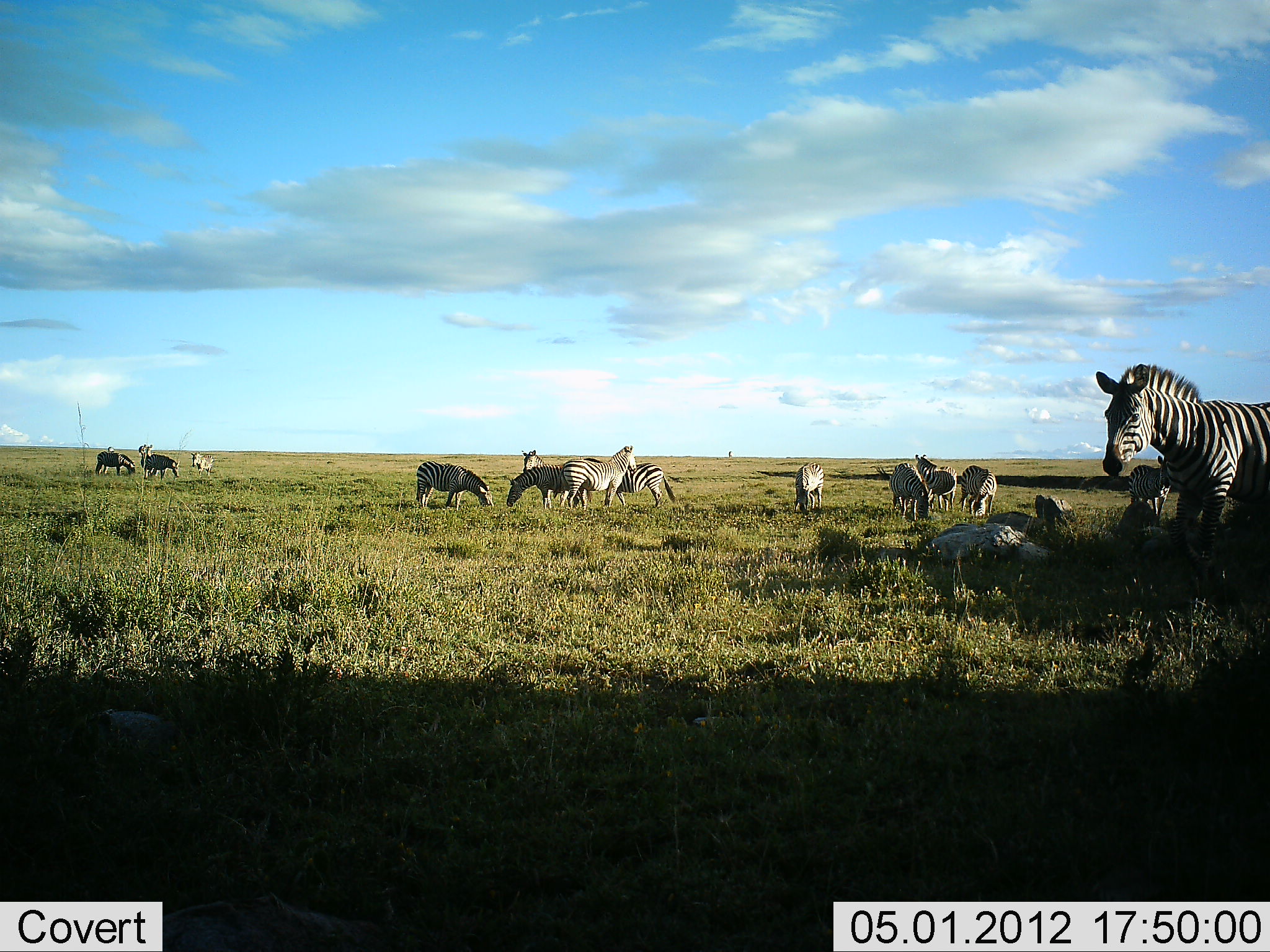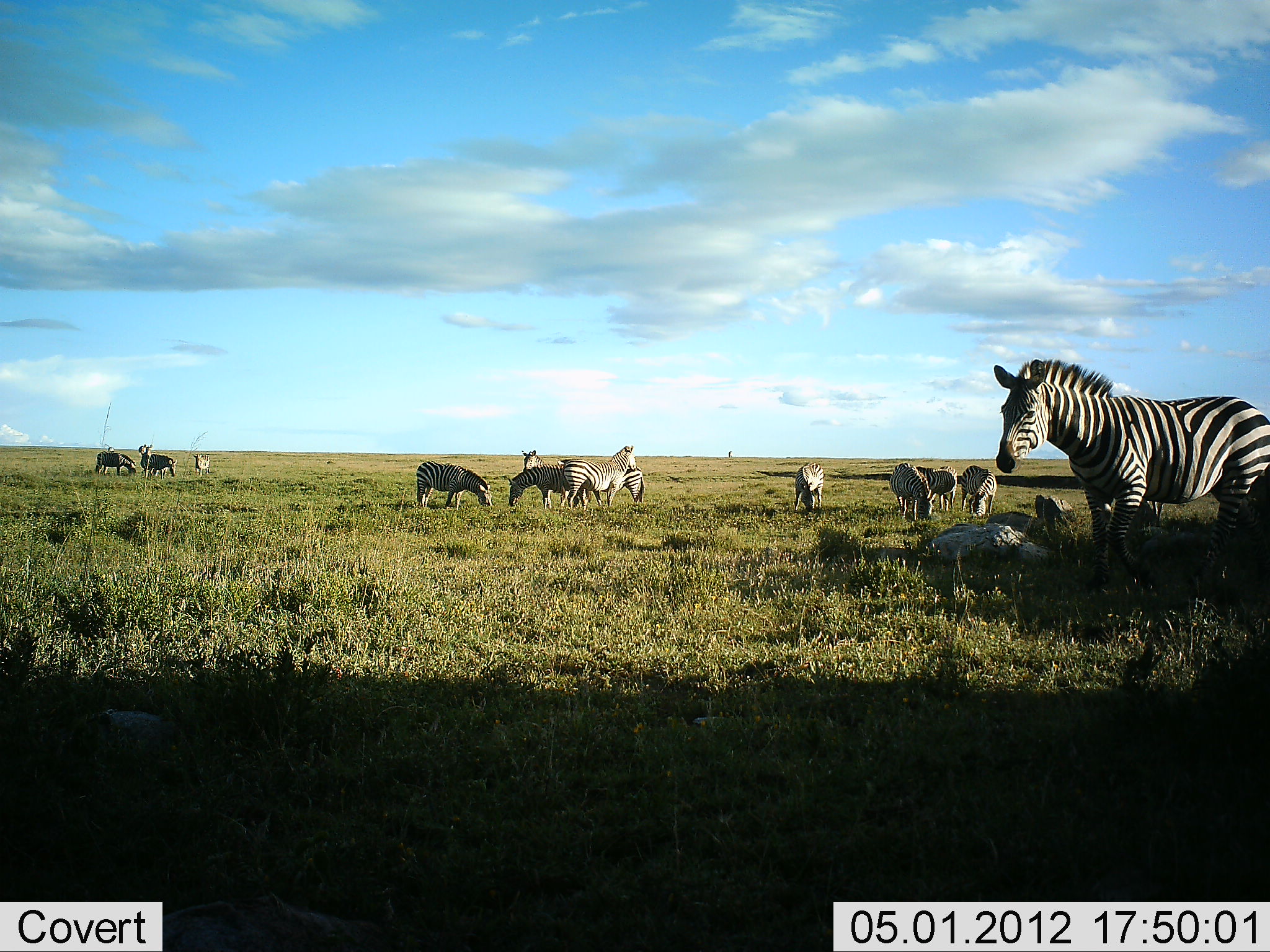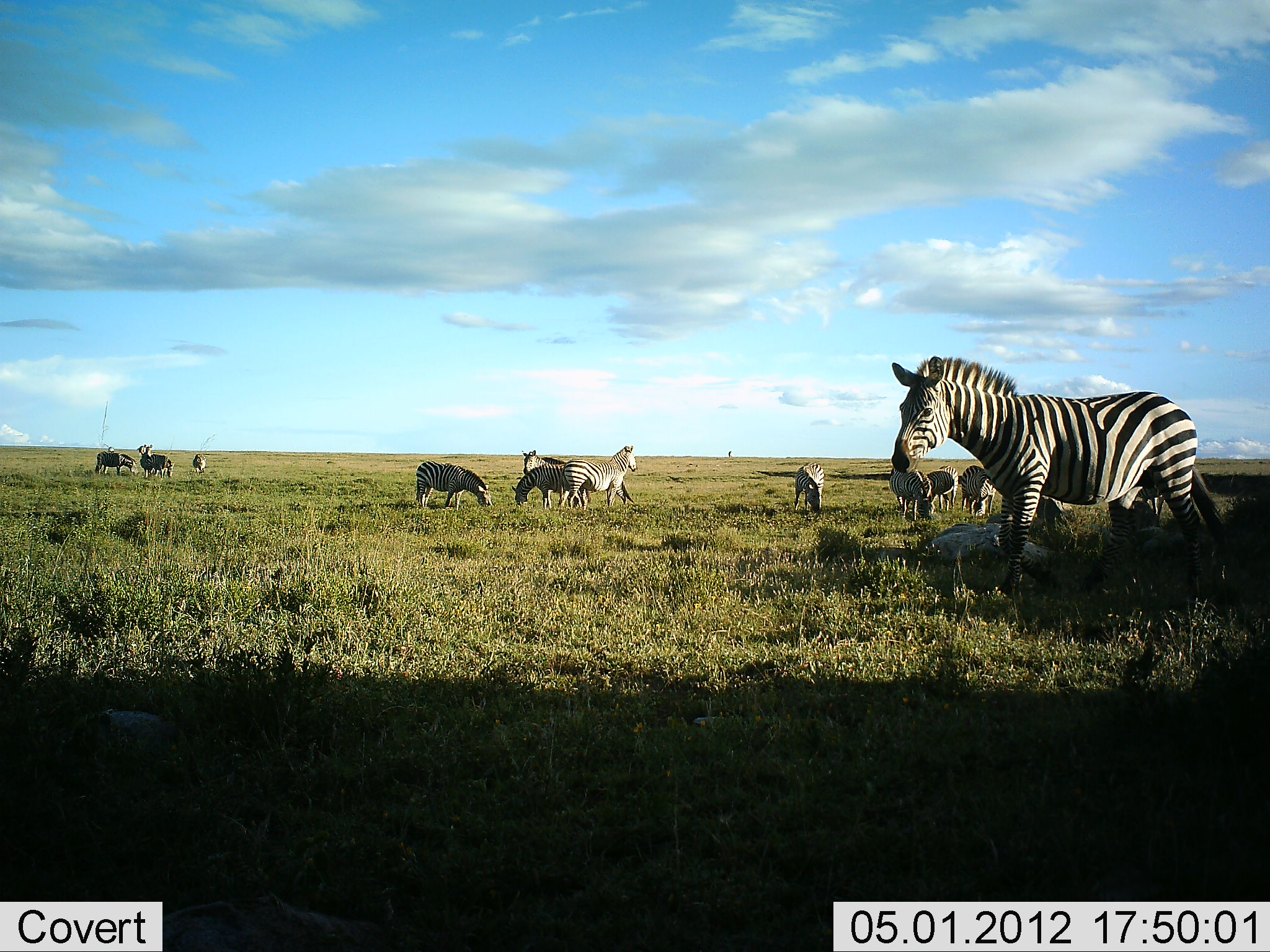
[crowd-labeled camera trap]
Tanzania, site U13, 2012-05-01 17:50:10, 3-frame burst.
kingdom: Animalia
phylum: Chordata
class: Mammalia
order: Perissodactyla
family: Equidae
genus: Equus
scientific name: Equus quagga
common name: plains zebra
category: zebra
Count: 11-50.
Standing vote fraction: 76%.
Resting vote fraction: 0%.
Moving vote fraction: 48%.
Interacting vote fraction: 0%.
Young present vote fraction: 0%.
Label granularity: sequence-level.